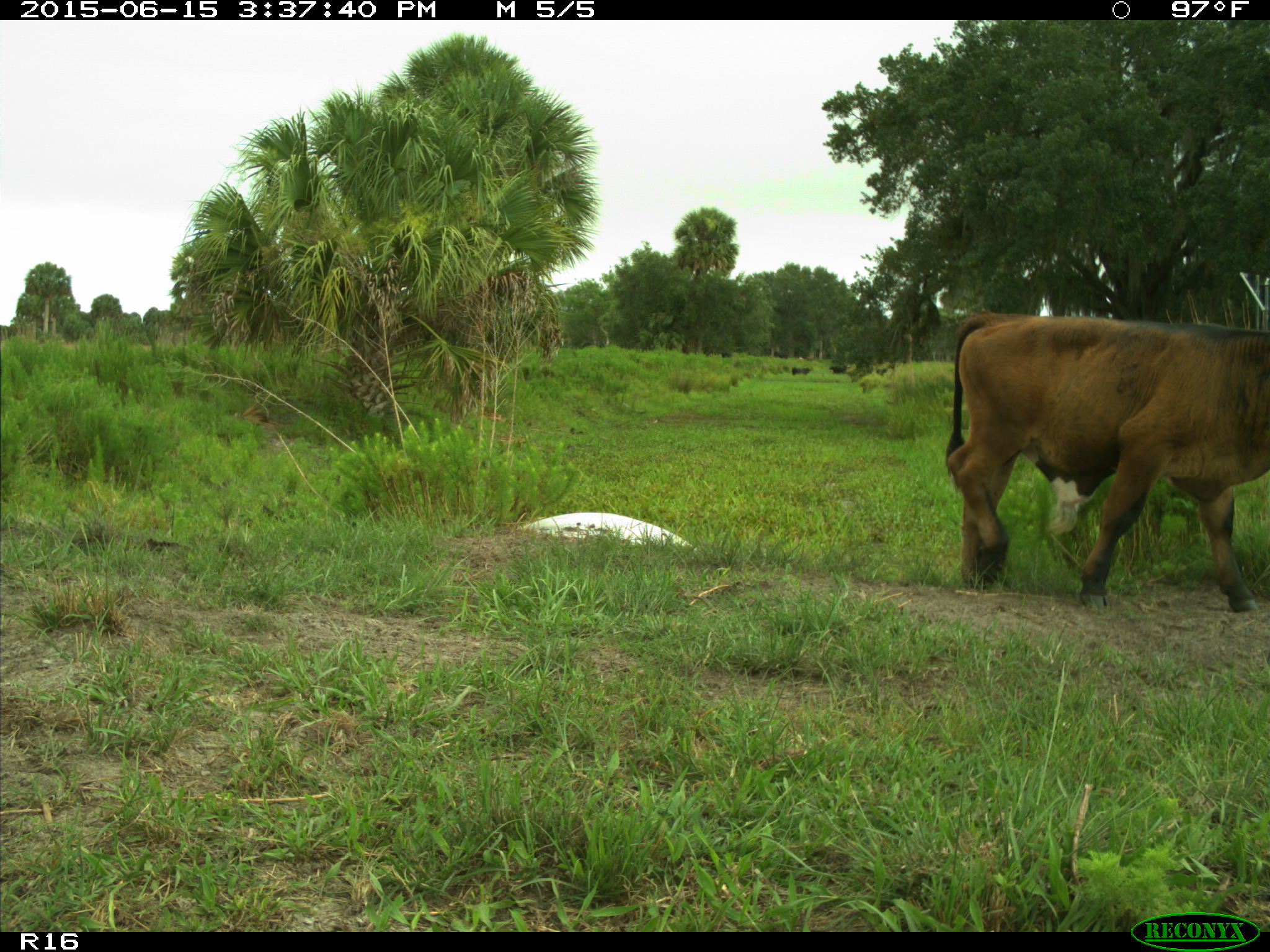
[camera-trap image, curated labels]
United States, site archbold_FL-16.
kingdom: Animalia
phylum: Chordata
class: Mammalia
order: Artiodactyla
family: Bovidae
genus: Bos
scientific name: Bos taurus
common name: domestic cow